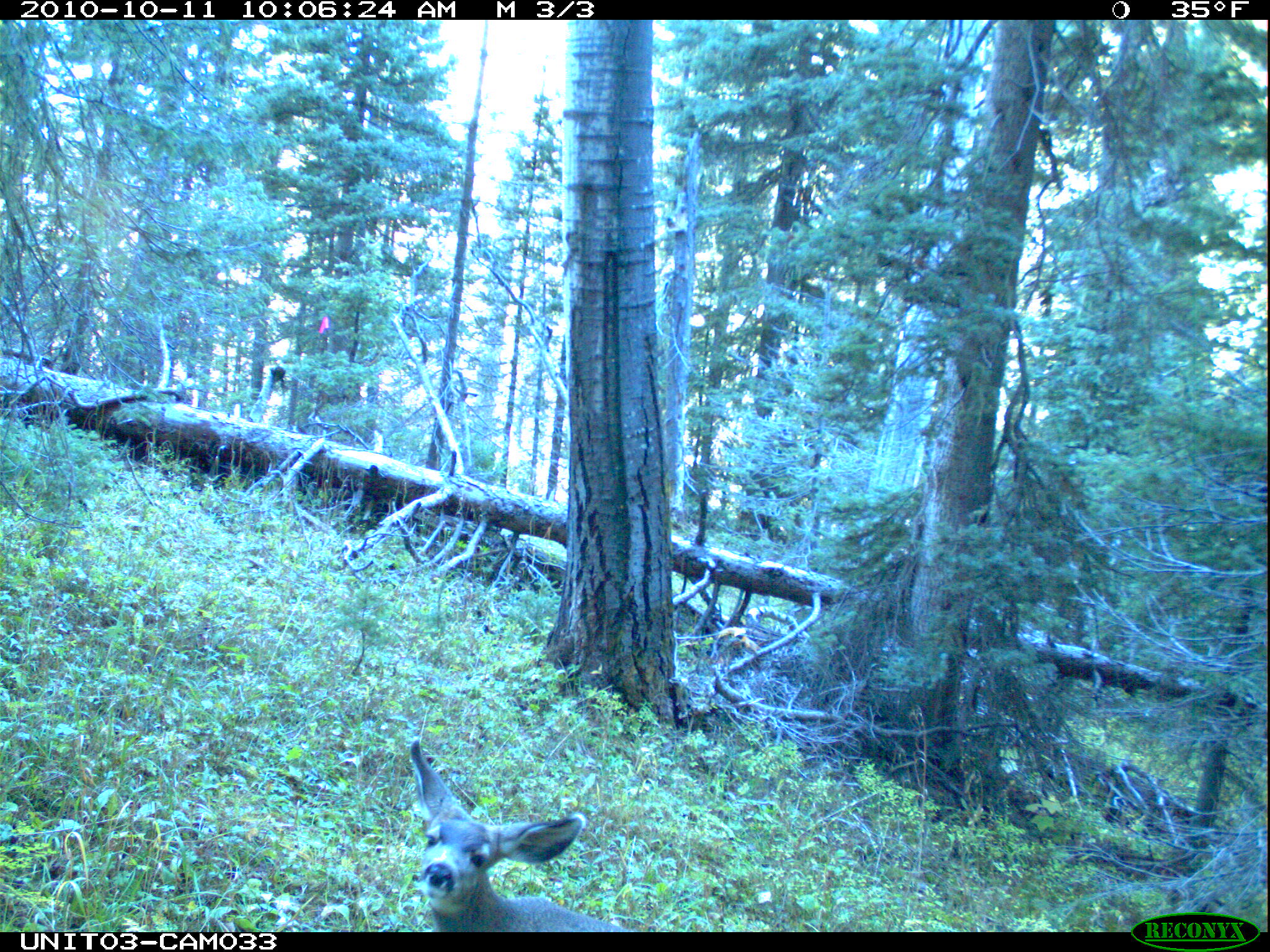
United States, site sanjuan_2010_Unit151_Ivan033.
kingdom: Animalia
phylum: Chordata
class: Mammalia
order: Artiodactyla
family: Cervidae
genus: Odocoileus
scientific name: Odocoileus hemionus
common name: mule deer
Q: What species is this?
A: Odocoileus hemionus (mule deer).